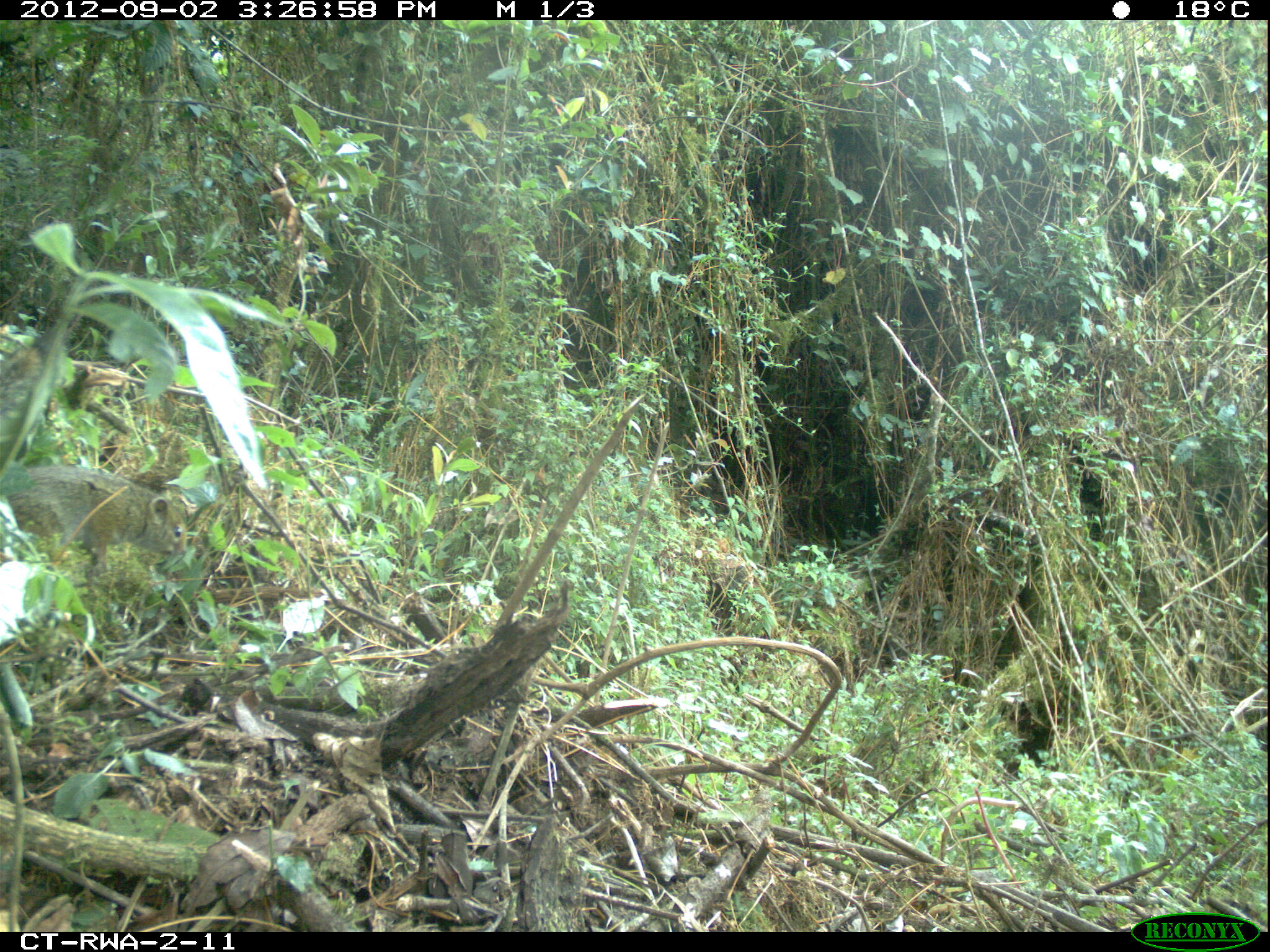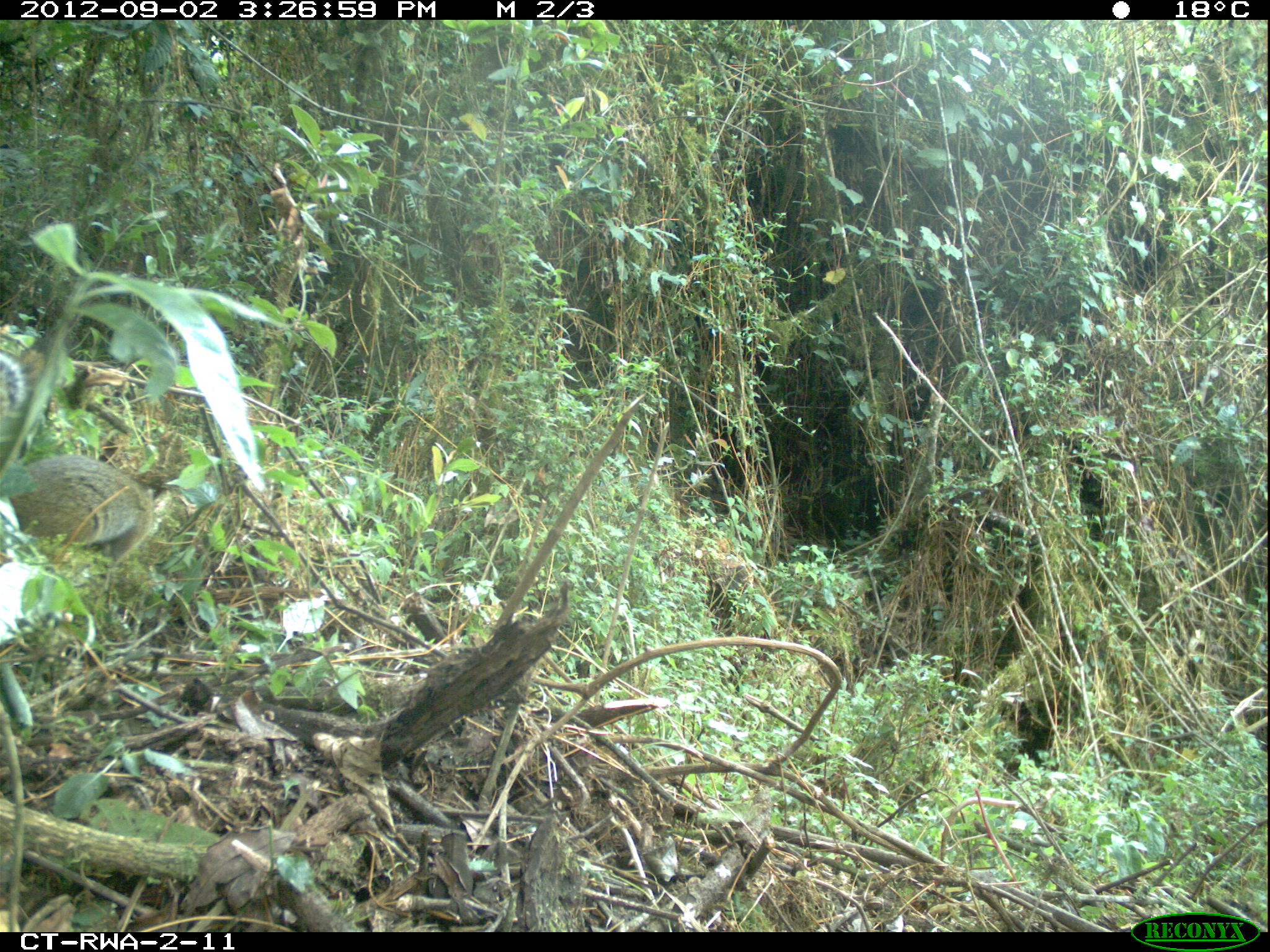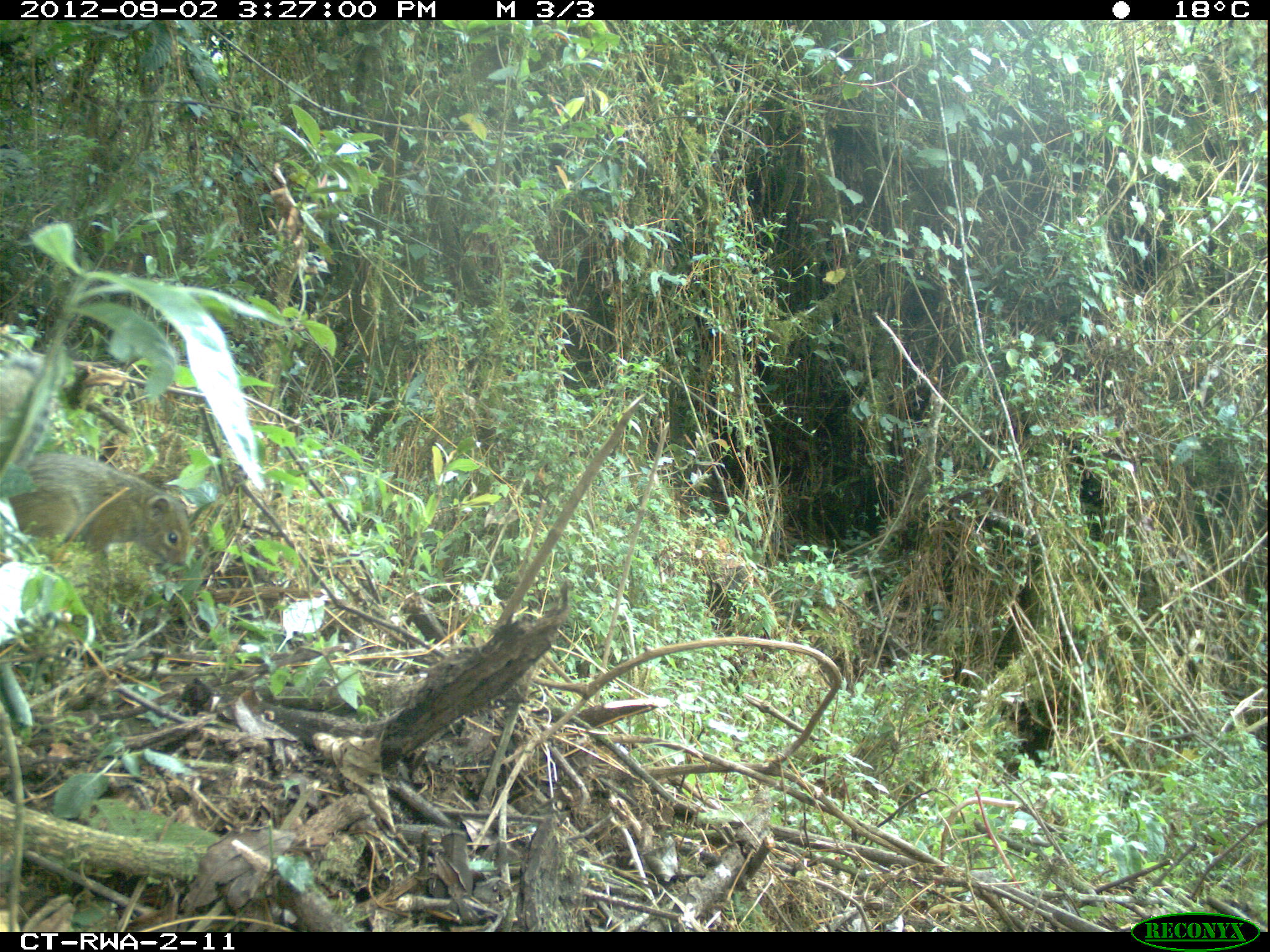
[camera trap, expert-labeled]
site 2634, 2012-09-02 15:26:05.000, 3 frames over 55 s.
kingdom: Animalia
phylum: Chordata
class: Mammalia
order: Rodentia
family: Sciuridae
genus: Funisciurus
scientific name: Funisciurus carruthersi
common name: carruther's mountain squirrel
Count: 1.